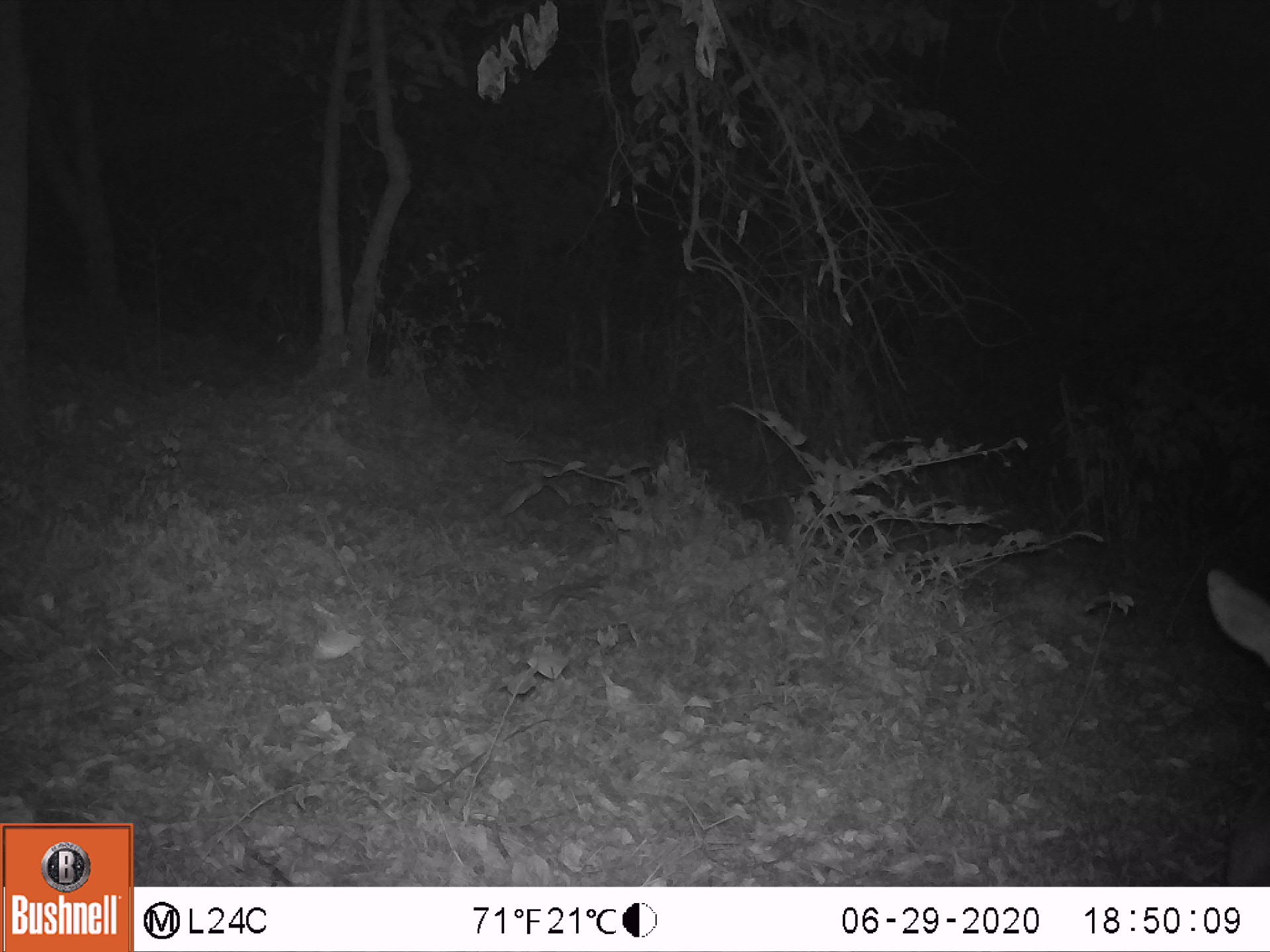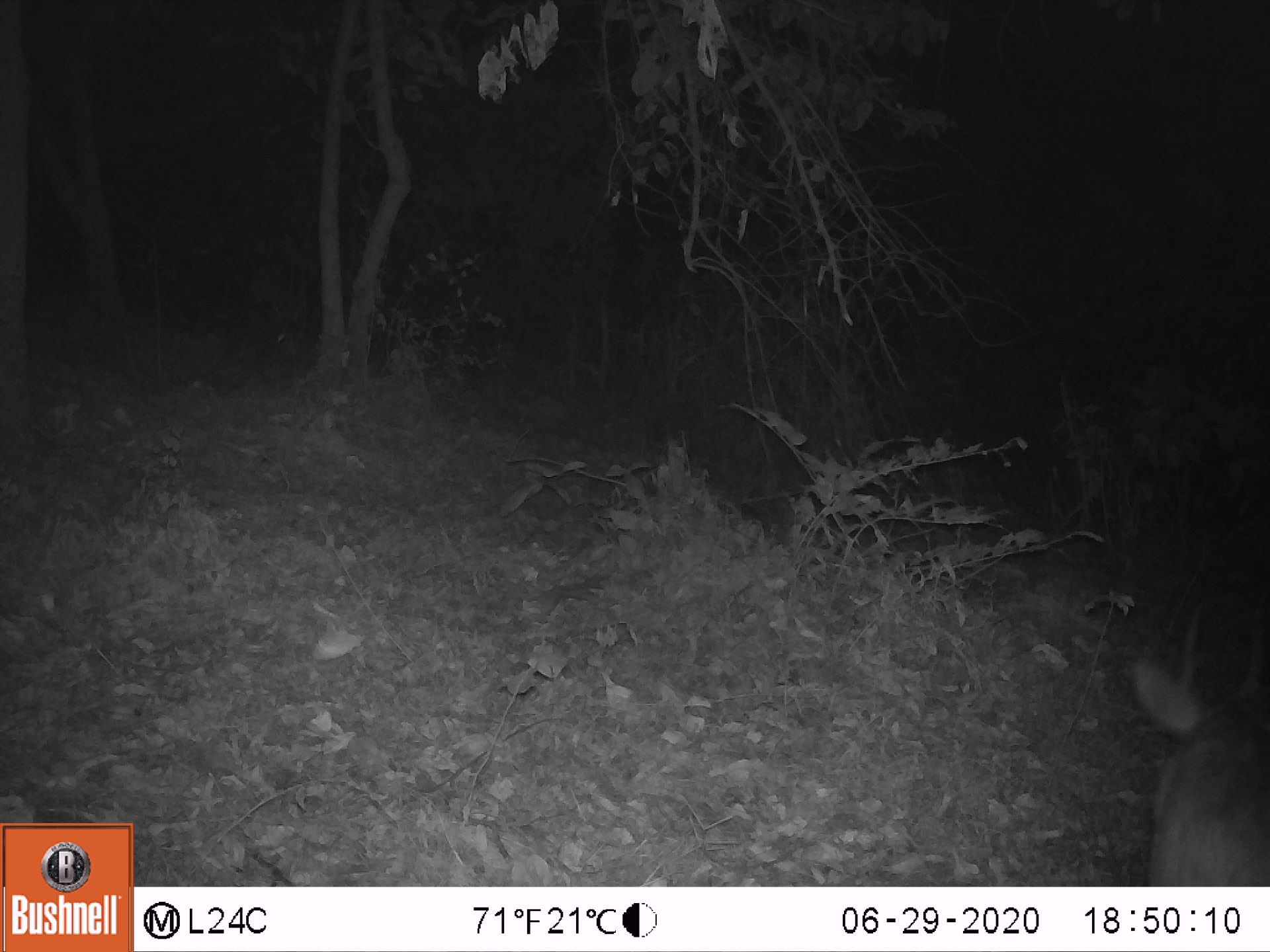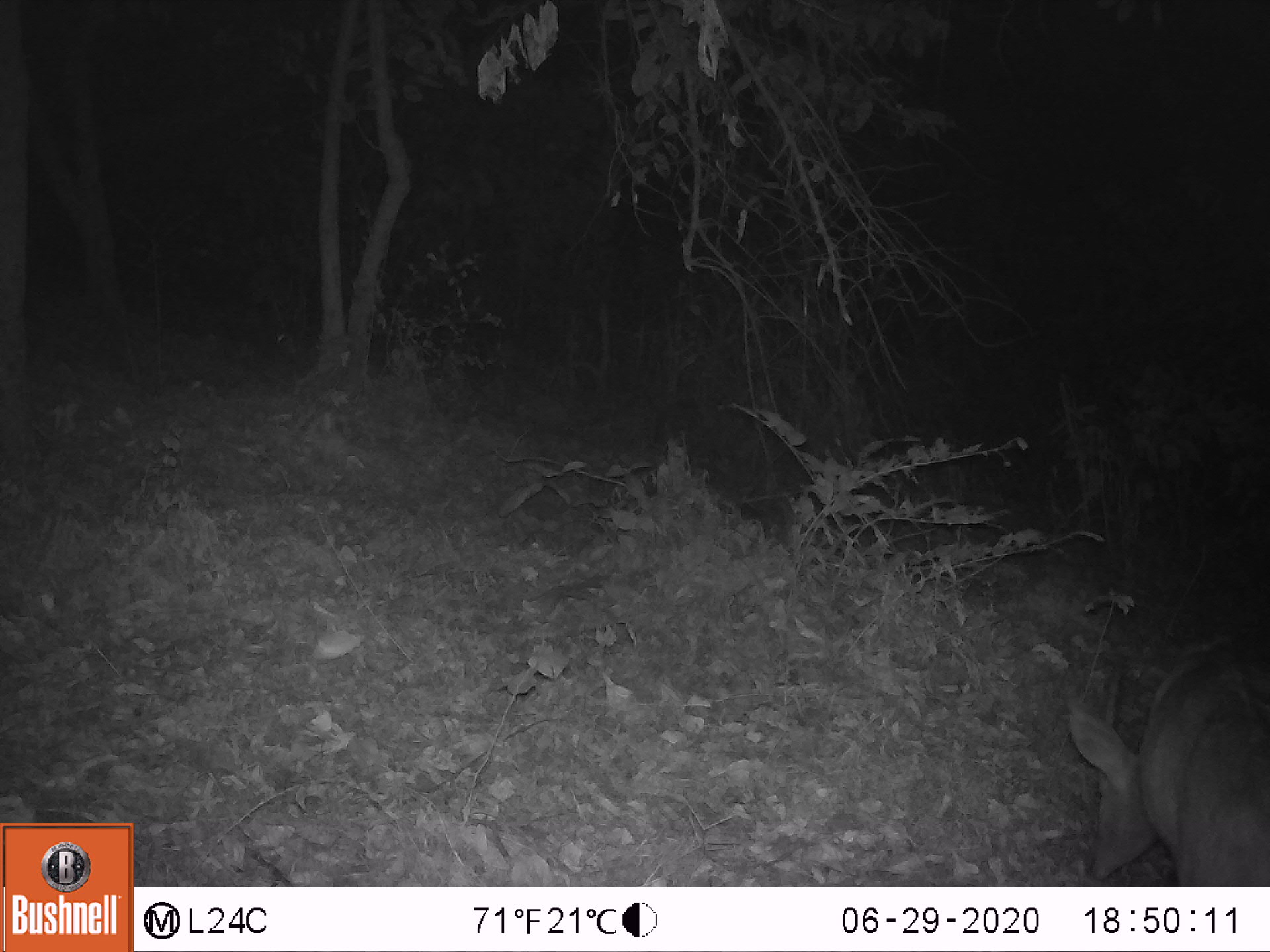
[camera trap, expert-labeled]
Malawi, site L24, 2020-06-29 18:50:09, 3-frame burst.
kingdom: Animalia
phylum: Chordata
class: Mammalia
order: Artiodactyla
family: Bovidae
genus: Tragelaphus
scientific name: Tragelaphus sylvaticus sylvaticus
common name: cape bushbuck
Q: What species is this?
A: Cape bushbuck (Tragelaphus sylvaticus sylvaticus).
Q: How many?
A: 1.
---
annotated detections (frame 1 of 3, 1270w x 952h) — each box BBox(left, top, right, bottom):
cape bushbuck: BBox(1201, 563, 1269, 885)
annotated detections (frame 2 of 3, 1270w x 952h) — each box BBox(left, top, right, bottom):
cape bushbuck: BBox(1128, 598, 1269, 885)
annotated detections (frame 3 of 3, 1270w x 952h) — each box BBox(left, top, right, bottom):
cape bushbuck: BBox(1060, 633, 1267, 885)